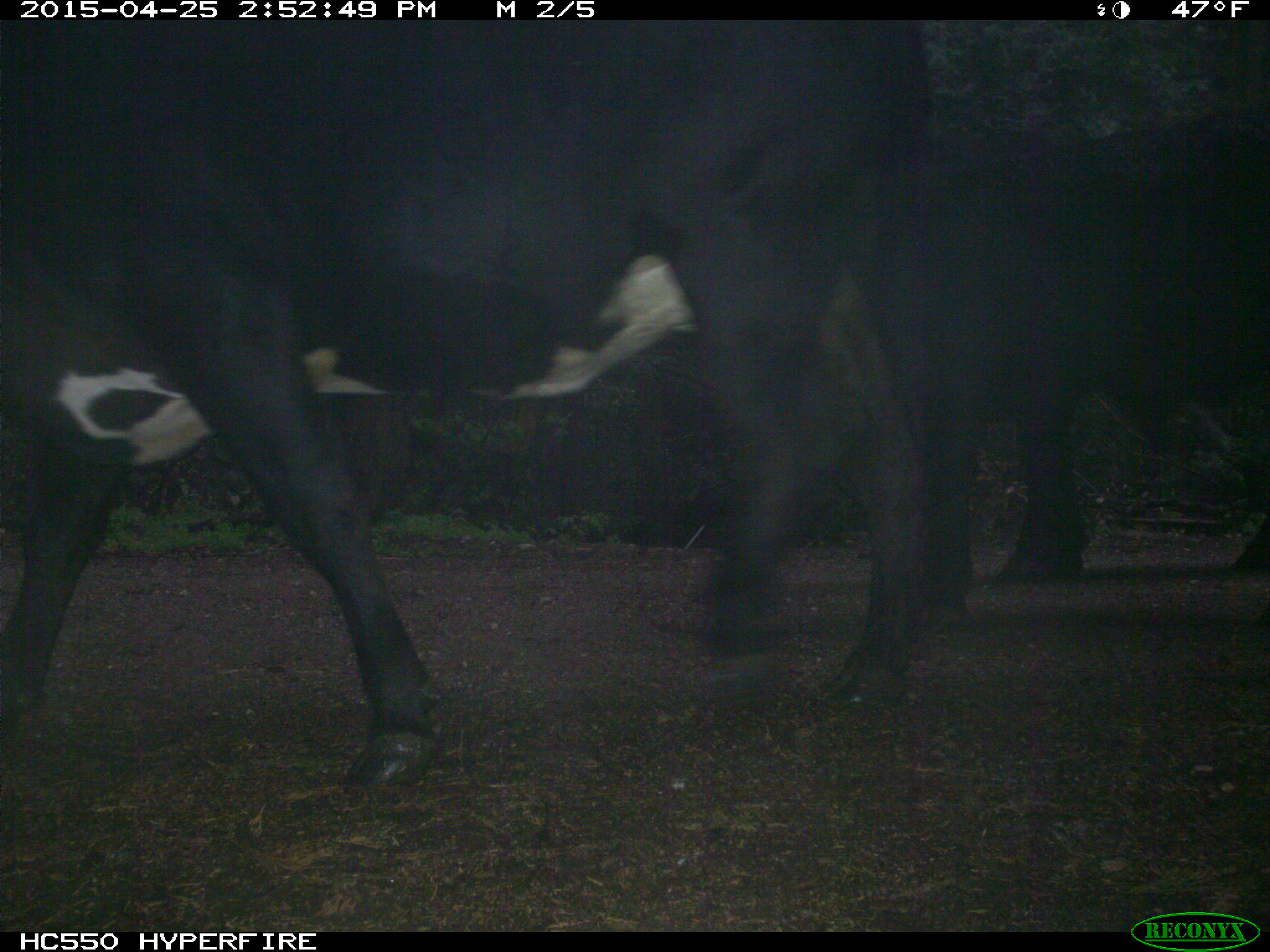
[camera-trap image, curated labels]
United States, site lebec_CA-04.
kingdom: Animalia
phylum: Chordata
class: Mammalia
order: Artiodactyla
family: Bovidae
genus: Bos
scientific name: Bos taurus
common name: domestic cow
Bos taurus (domestic cow).